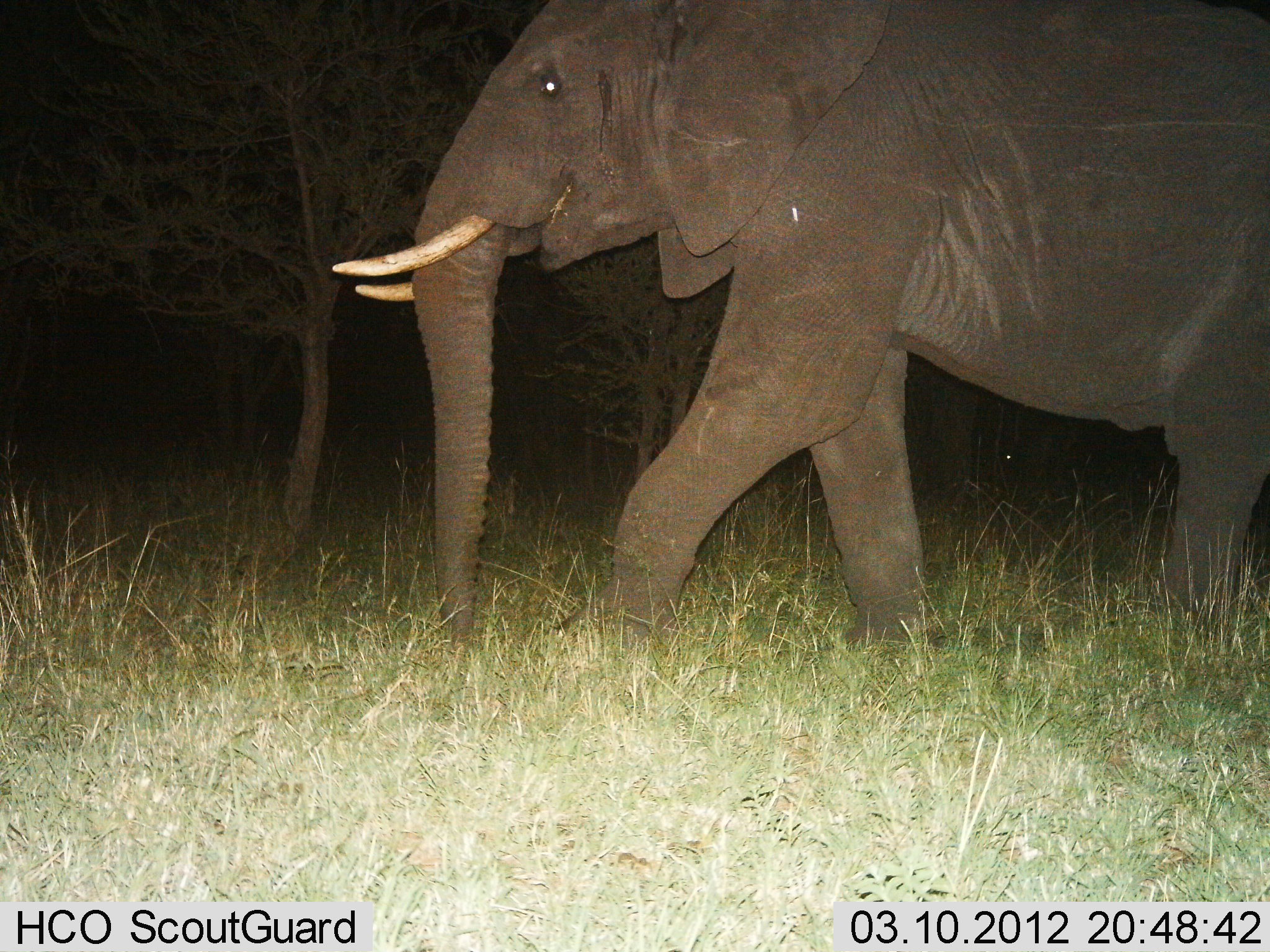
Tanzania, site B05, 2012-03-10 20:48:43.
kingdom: Animalia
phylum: Chordata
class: Mammalia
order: Proboscidea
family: Elephantidae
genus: Loxodonta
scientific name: Loxodonta africana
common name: african bush elephant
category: elephant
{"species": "elephant (african bush elephant) (Loxodonta africana)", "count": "1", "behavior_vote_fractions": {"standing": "3%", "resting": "0%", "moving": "100%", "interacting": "0%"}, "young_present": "0%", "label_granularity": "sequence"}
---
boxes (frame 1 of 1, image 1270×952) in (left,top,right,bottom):
animal: (322,2,1270,669)